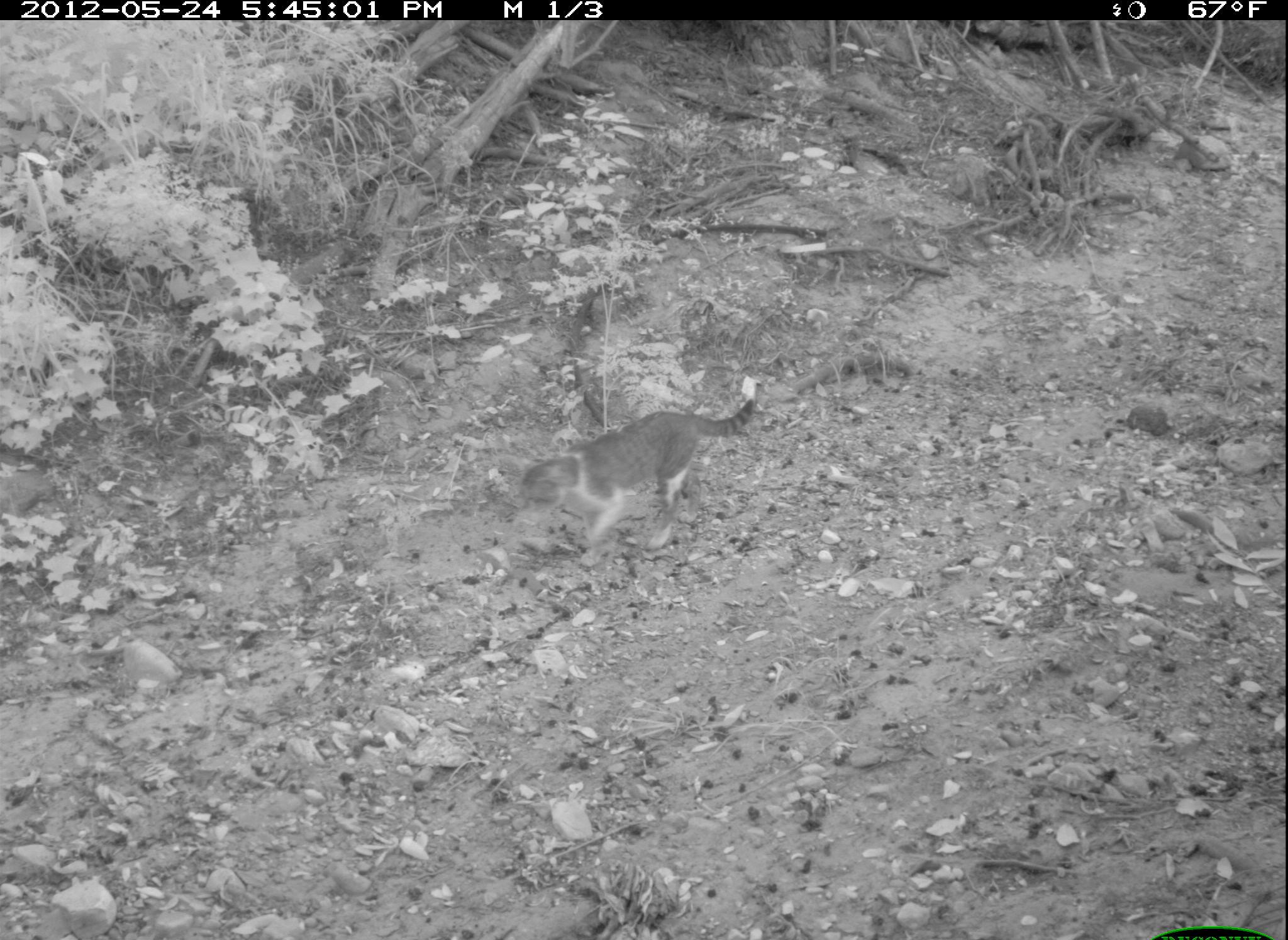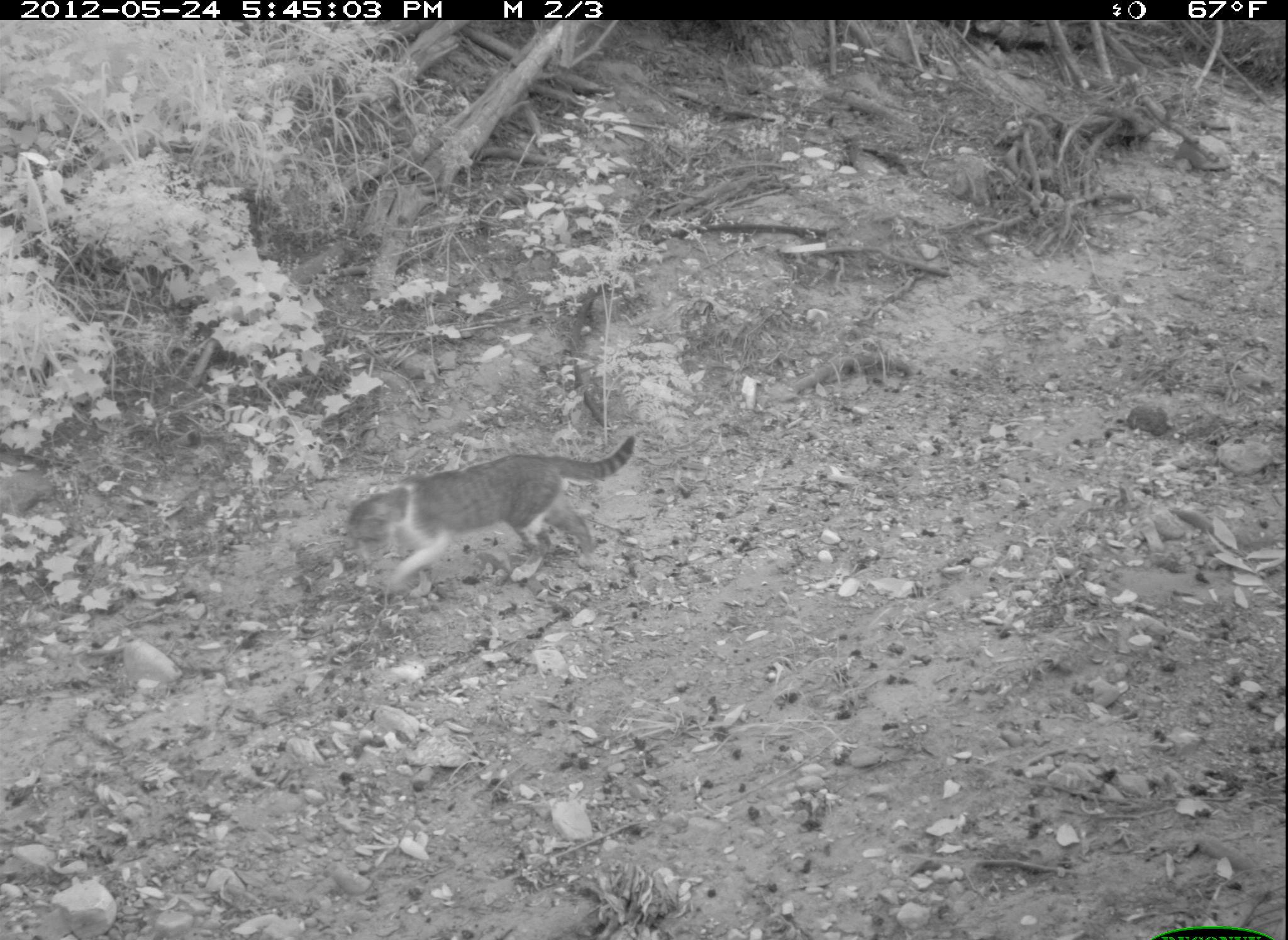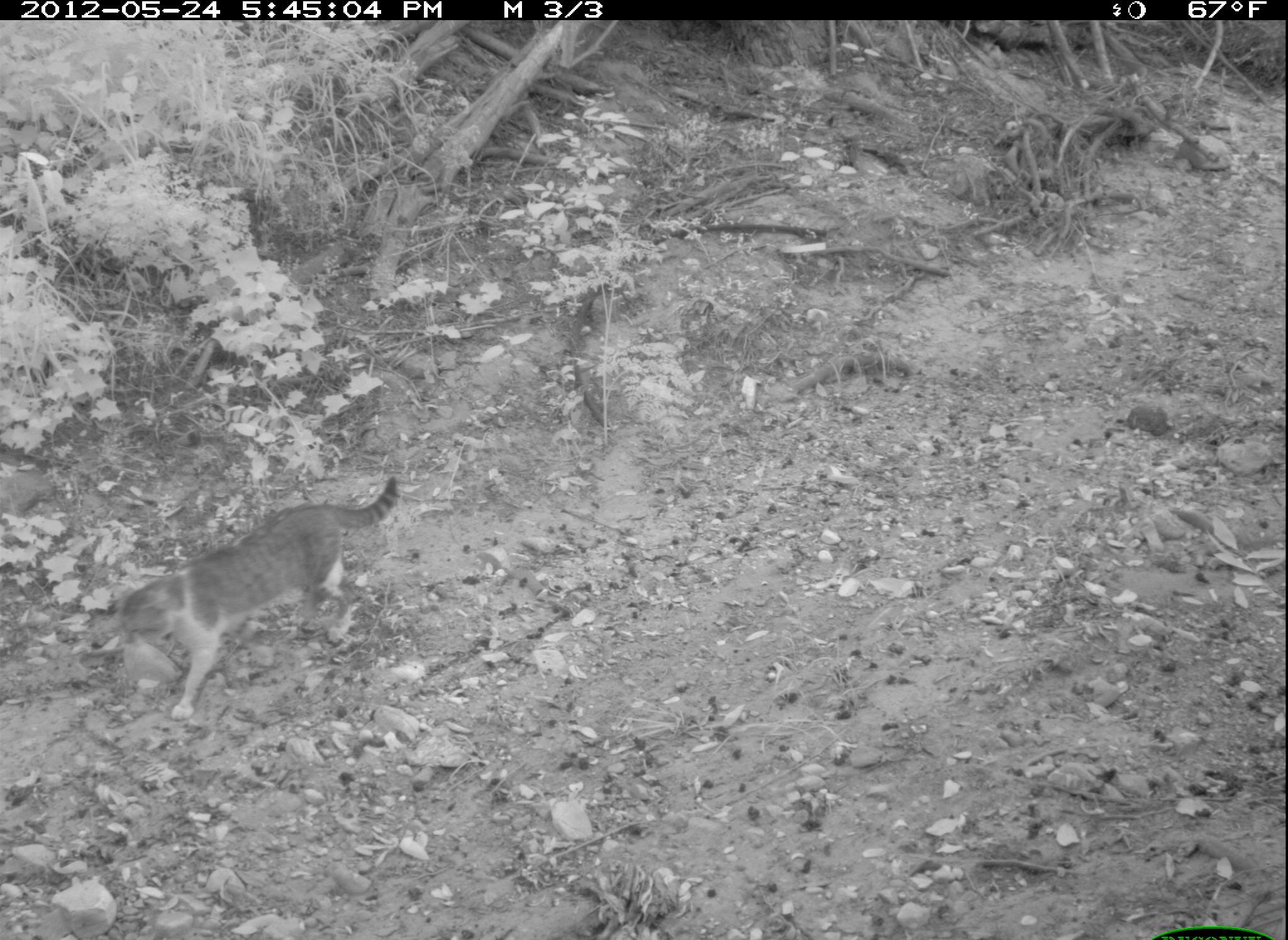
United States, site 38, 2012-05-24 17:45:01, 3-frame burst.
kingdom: Animalia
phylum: Chordata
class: Mammalia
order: Carnivora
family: Felidae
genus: Felis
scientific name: Felis catus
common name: cat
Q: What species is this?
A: Cat (Felis catus).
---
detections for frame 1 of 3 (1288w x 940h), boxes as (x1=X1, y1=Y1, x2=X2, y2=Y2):
cat: (x1=499, y1=366, x2=774, y2=580)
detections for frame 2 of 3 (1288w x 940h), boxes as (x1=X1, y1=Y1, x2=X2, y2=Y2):
cat: (x1=285, y1=422, x2=673, y2=630)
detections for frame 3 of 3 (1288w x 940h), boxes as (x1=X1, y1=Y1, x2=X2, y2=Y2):
cat: (x1=80, y1=482, x2=414, y2=731)